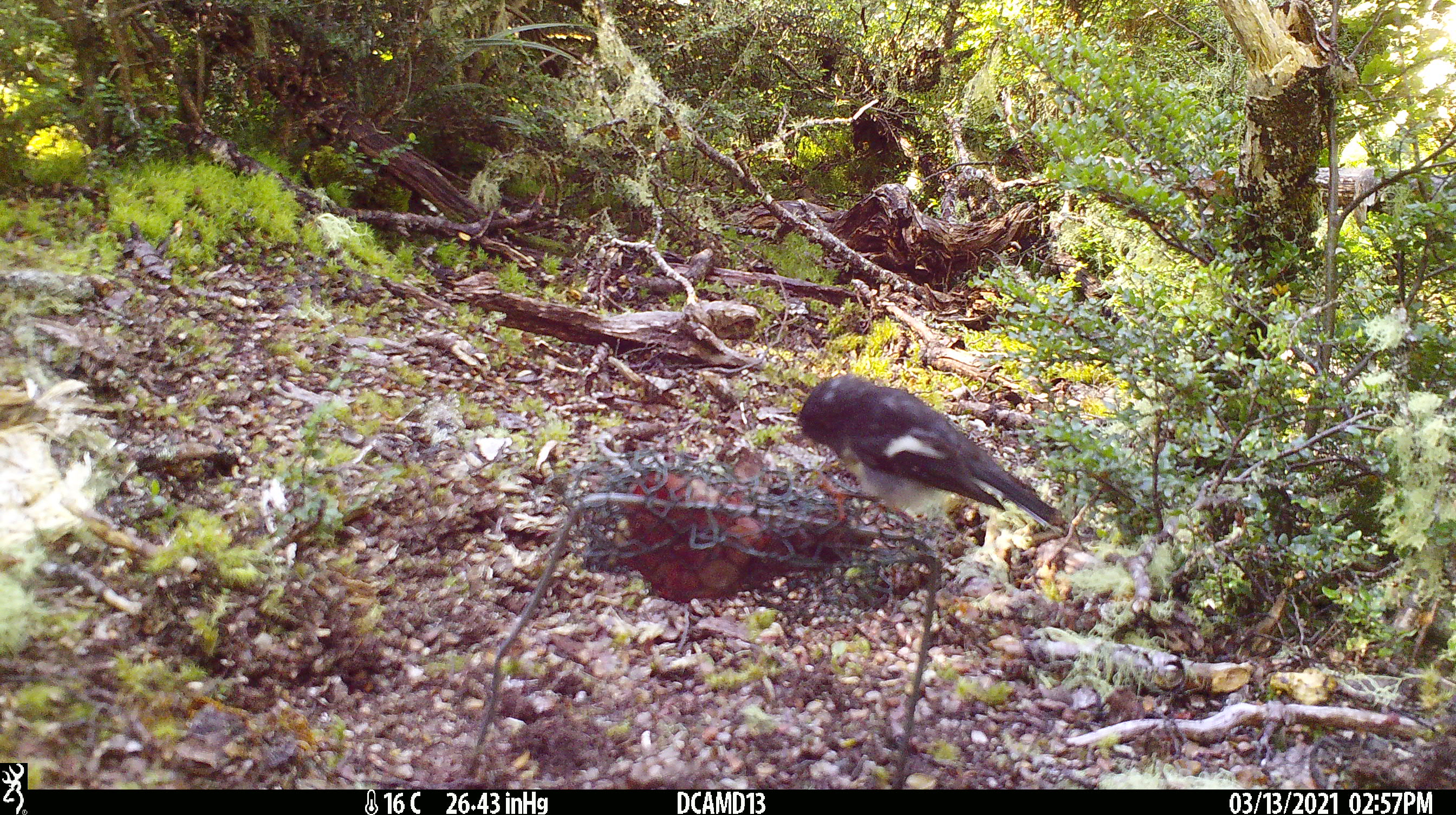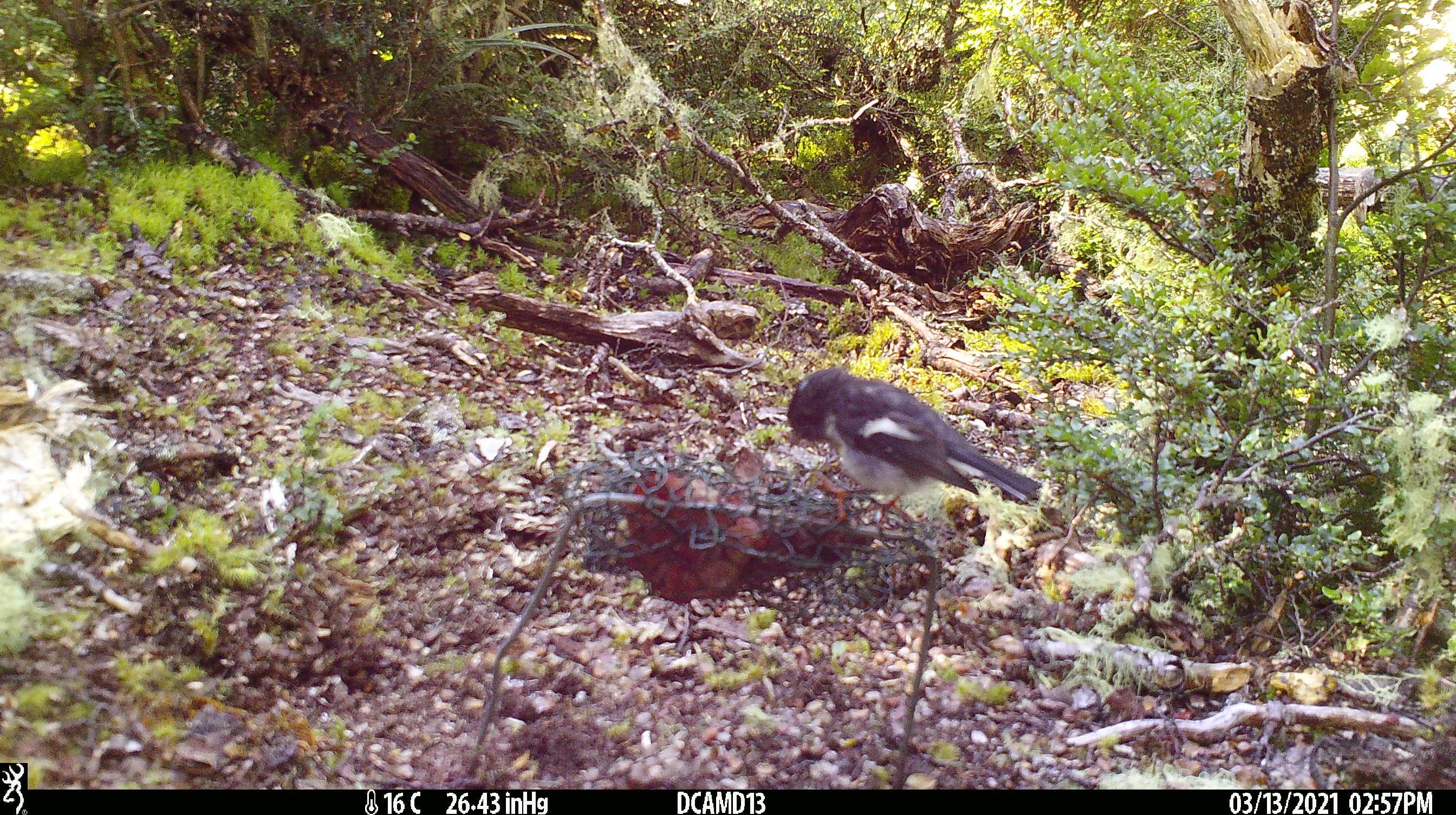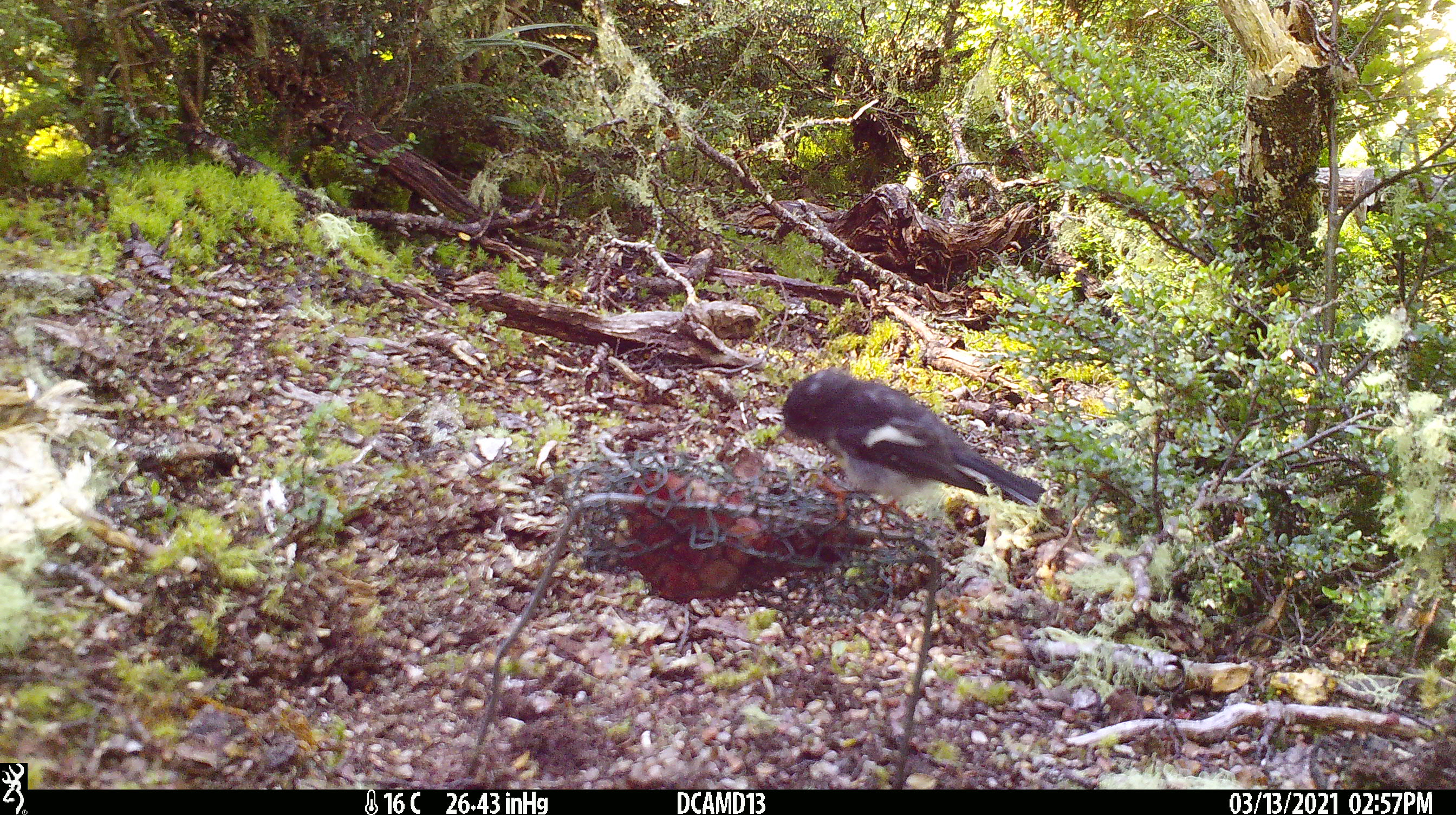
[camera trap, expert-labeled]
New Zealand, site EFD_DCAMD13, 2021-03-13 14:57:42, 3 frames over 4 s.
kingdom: Animalia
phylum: Chordata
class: Aves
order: Passeriformes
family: Petroicidae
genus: Petroica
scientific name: Petroica macrocephala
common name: tomtit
Tomtit (Petroica macrocephala).